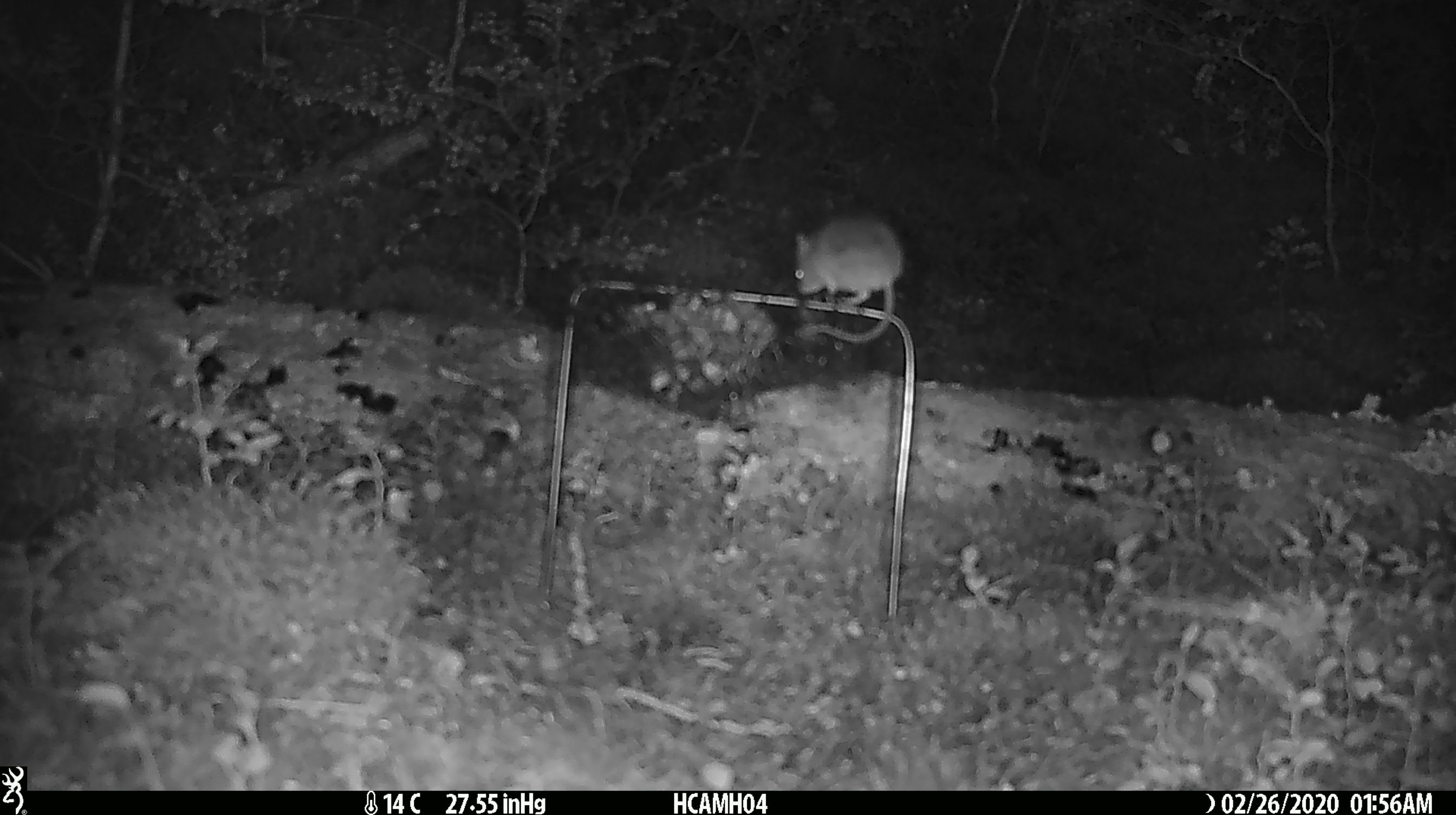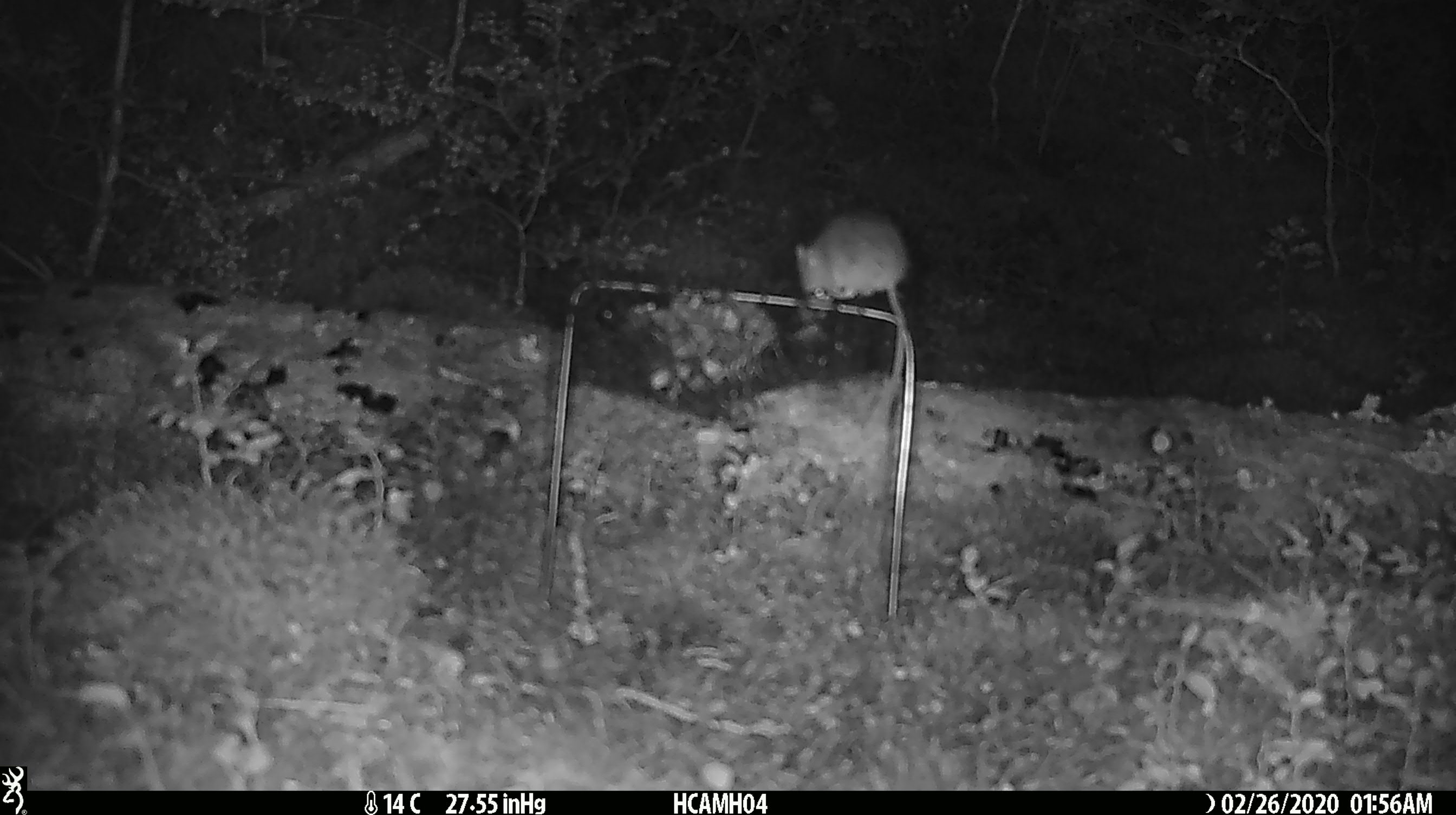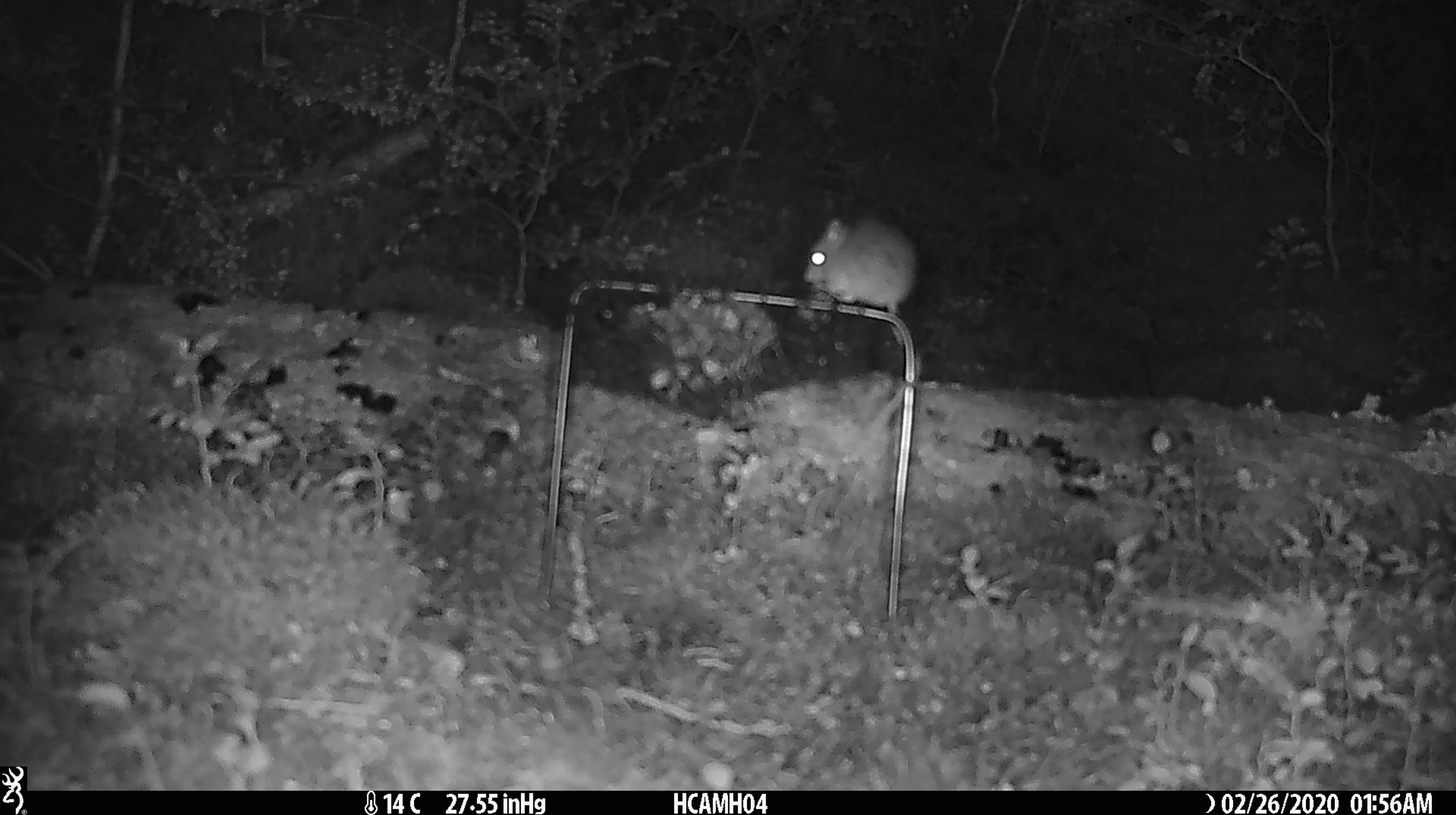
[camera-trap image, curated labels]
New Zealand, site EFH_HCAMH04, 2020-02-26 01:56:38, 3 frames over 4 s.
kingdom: Animalia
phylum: Chordata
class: Mammalia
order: Rodentia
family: Muridae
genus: Mus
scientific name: Mus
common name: mouse